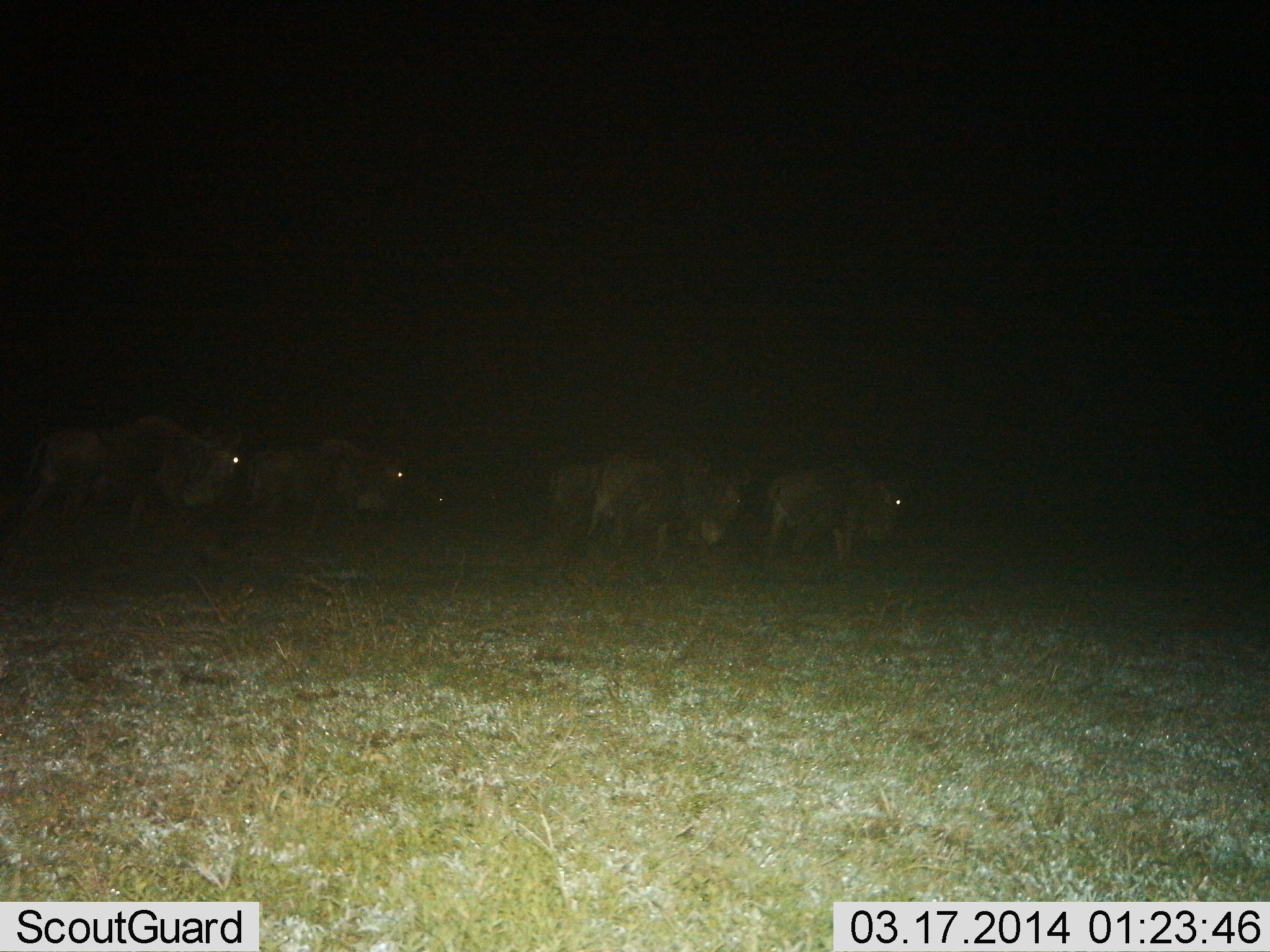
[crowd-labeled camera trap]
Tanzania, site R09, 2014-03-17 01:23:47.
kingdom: Animalia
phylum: Chordata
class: Mammalia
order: Artiodactyla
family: Bovidae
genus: Connochaetes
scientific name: Connochaetes taurinus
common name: blue wildebeest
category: wildebeest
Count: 5.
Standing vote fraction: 10%.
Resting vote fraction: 0%.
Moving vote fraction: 100%.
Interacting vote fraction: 0%.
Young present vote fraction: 0%.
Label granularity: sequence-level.